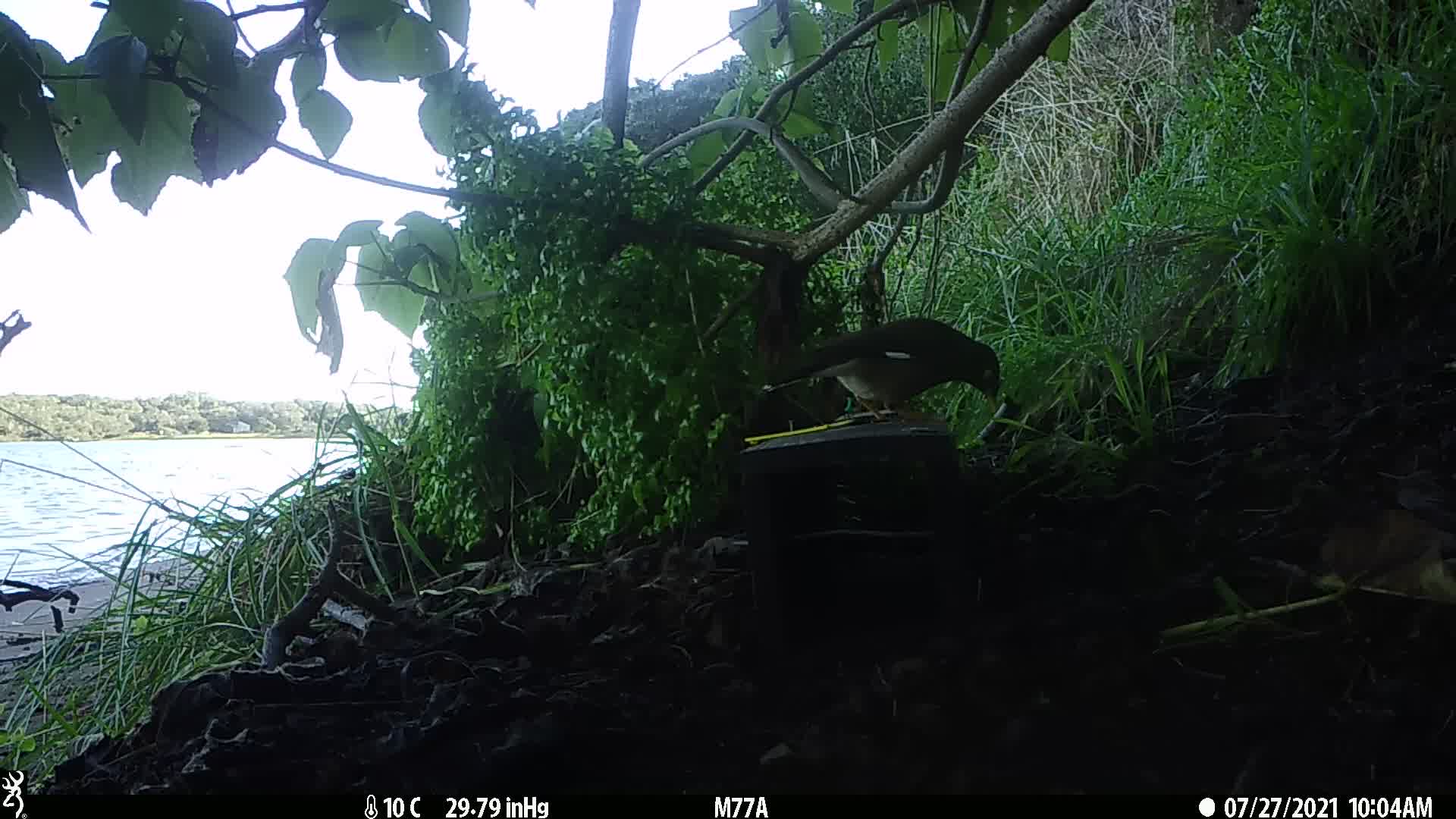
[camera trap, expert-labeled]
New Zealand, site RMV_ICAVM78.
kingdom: Animalia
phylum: Chordata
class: Aves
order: Passeriformes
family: Sturnidae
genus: Acridotheres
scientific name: Acridotheres tristis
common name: common myna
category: myna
Myna (common myna) (Acridotheres tristis).